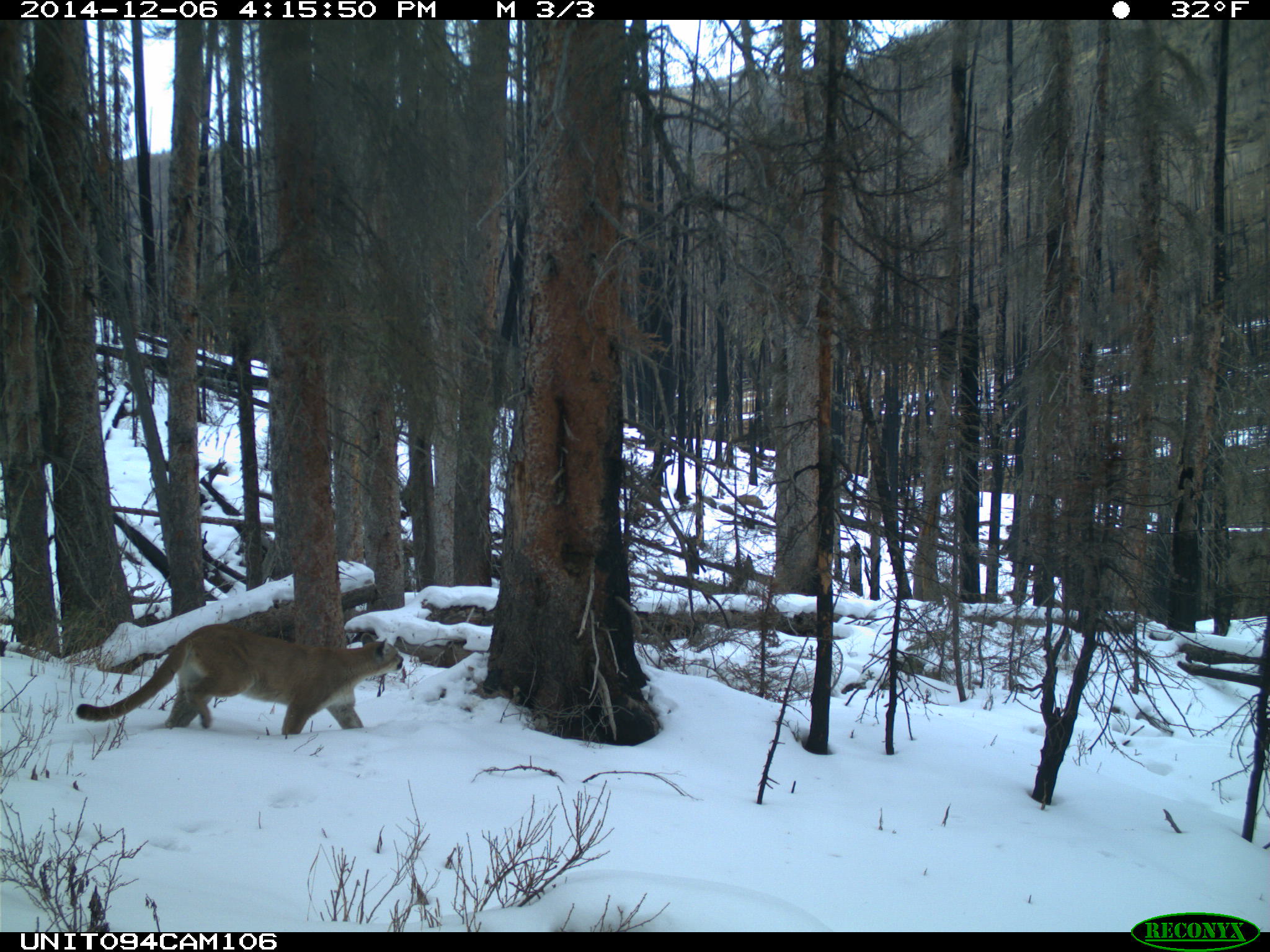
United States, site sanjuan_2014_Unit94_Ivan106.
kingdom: Animalia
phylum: Chordata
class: Mammalia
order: Carnivora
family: Felidae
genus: Puma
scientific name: Puma concolor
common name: mountain lion